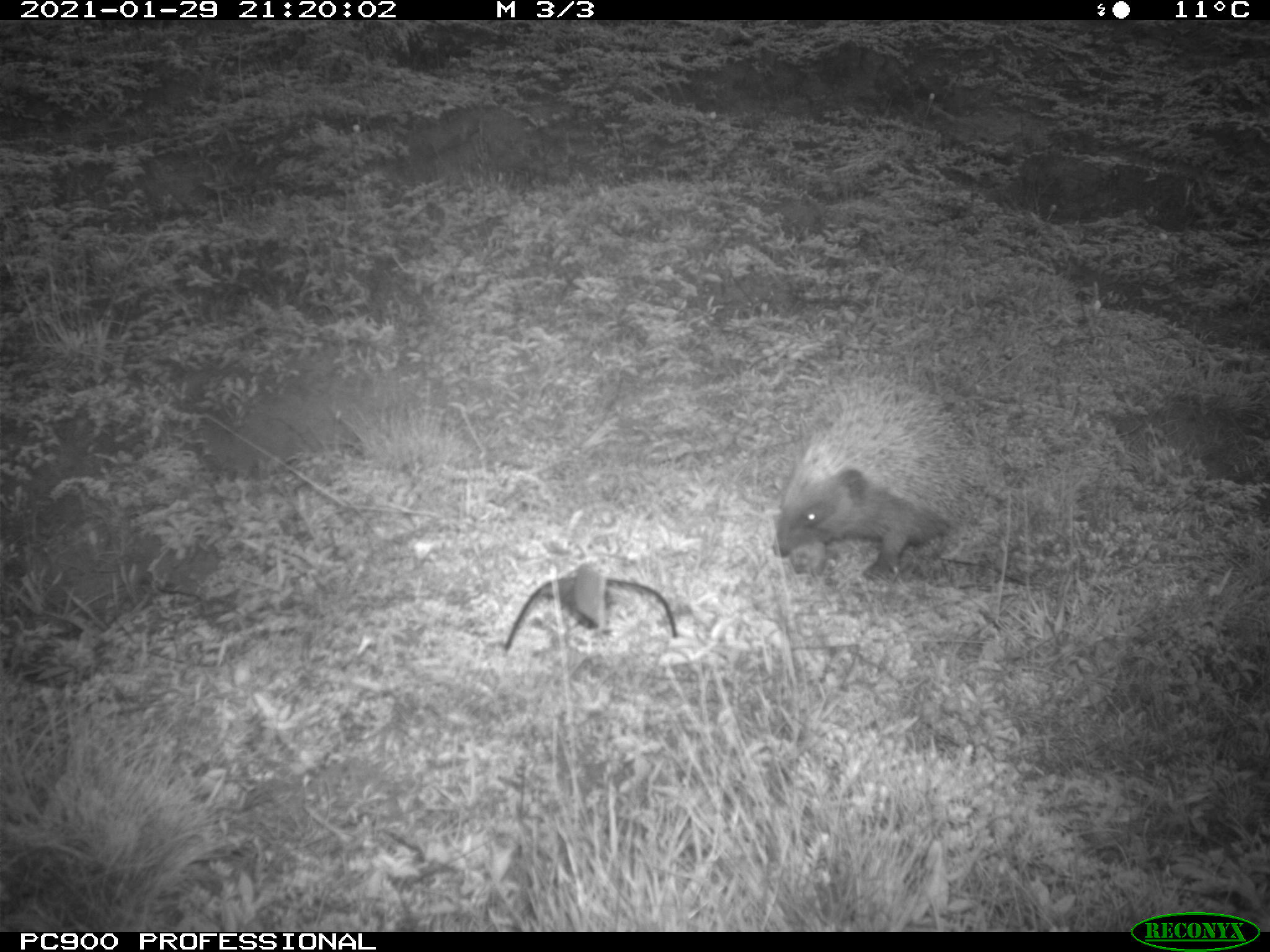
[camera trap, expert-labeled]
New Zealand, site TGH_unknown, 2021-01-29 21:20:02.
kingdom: Animalia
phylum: Chordata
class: Mammalia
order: Eulipotyphla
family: Erinaceidae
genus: Erinaceus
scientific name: Erinaceus europaeus europaeus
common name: european hedgehog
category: hedgehog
Hedgehog (european hedgehog) (Erinaceus europaeus europaeus).